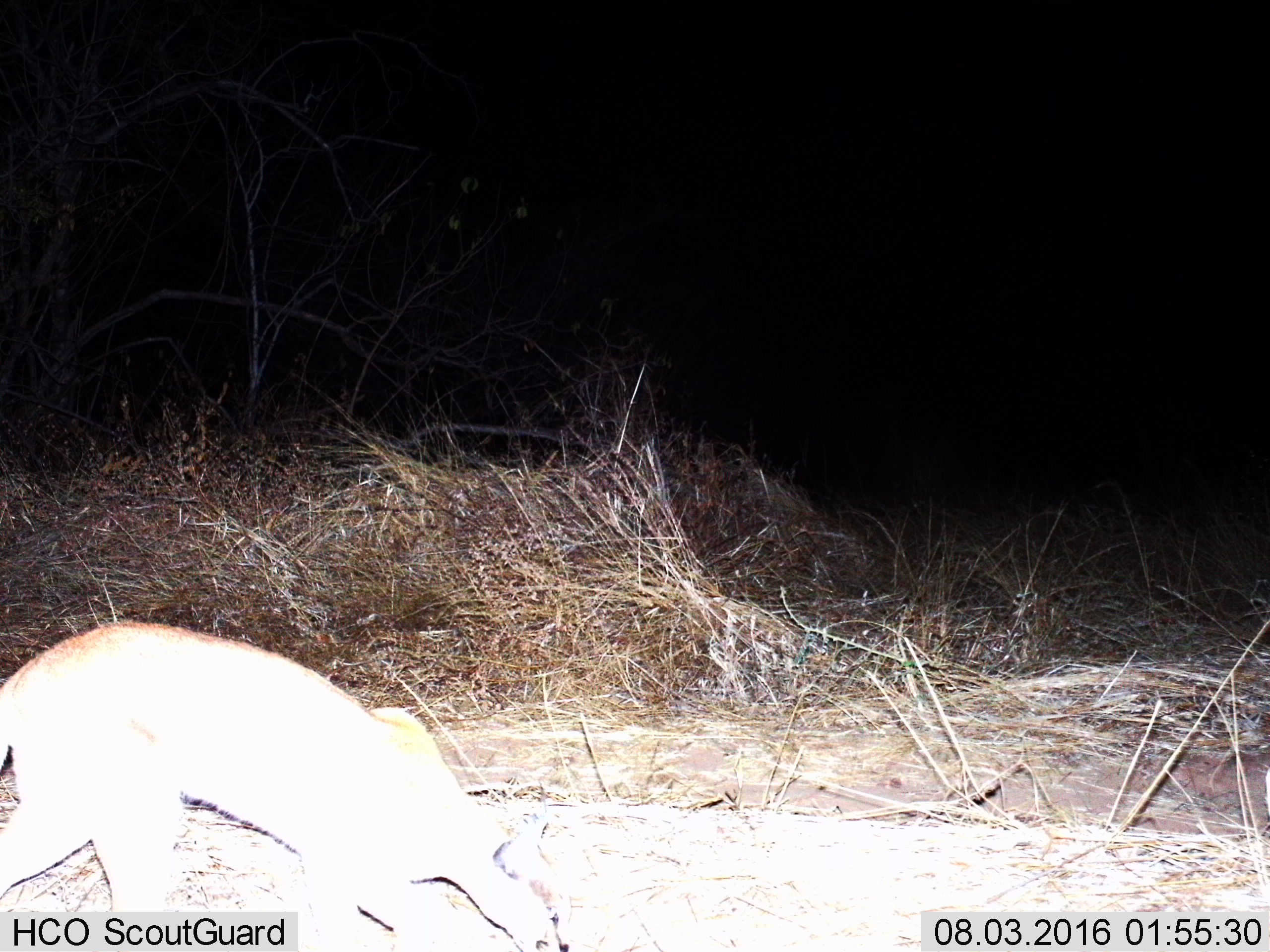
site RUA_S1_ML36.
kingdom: Animalia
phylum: Chordata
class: Mammalia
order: Carnivora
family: Felidae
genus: Caracal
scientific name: Caracal caracal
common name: caracal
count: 1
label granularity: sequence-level